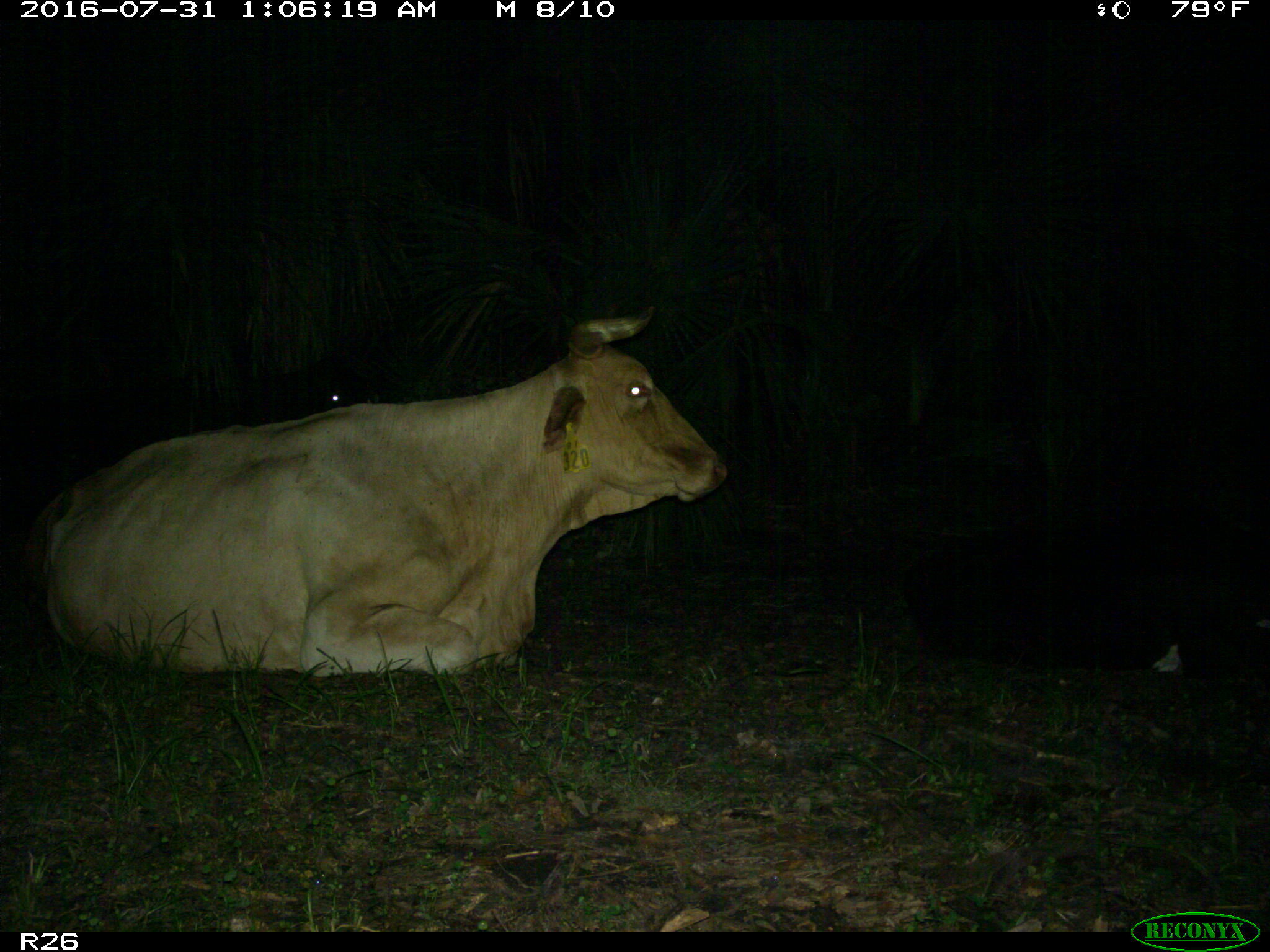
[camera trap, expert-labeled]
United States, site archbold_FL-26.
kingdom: Animalia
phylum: Chordata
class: Mammalia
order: Artiodactyla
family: Bovidae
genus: Bos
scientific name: Bos taurus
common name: domestic cow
Bos taurus (domestic cow).